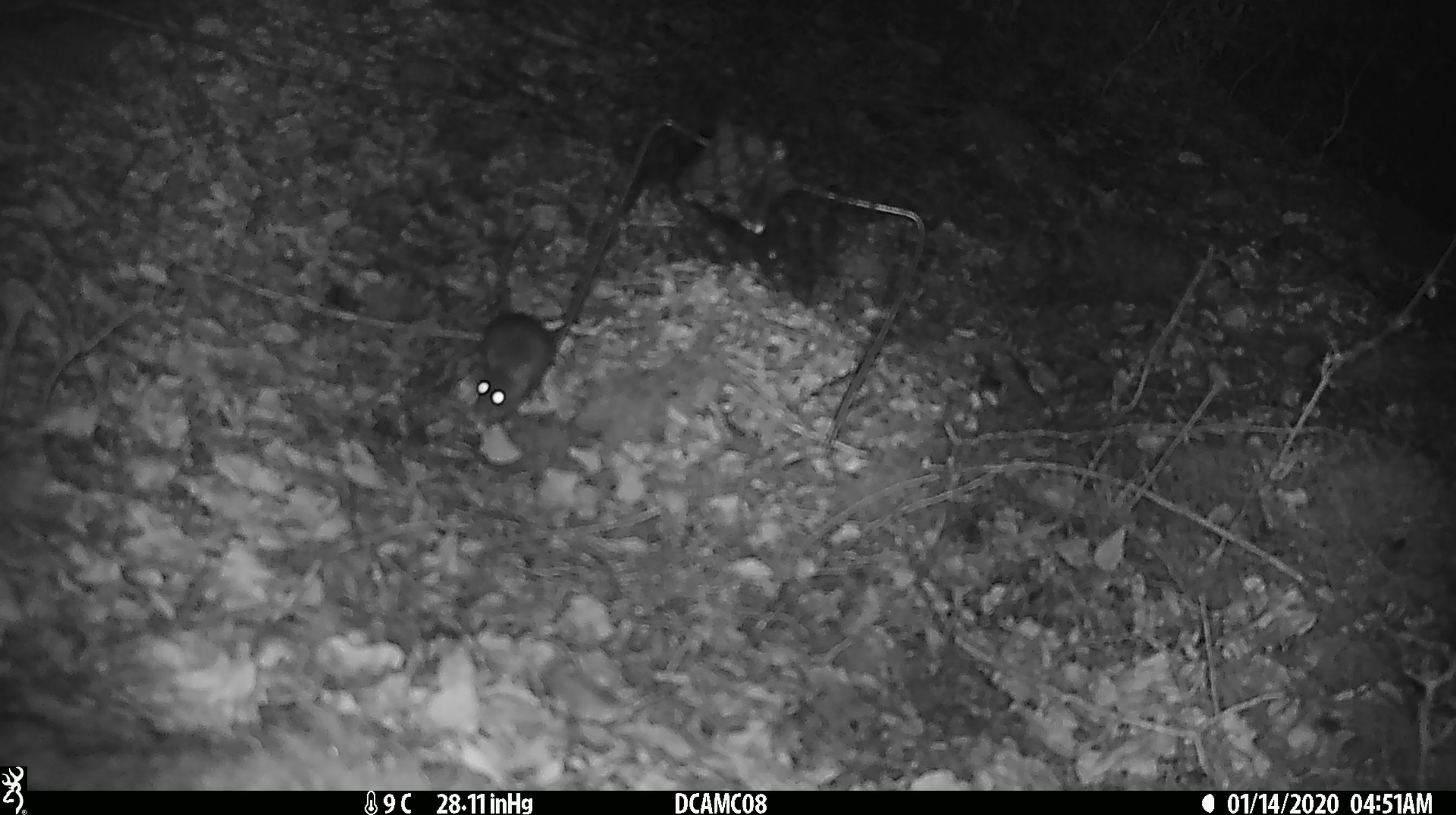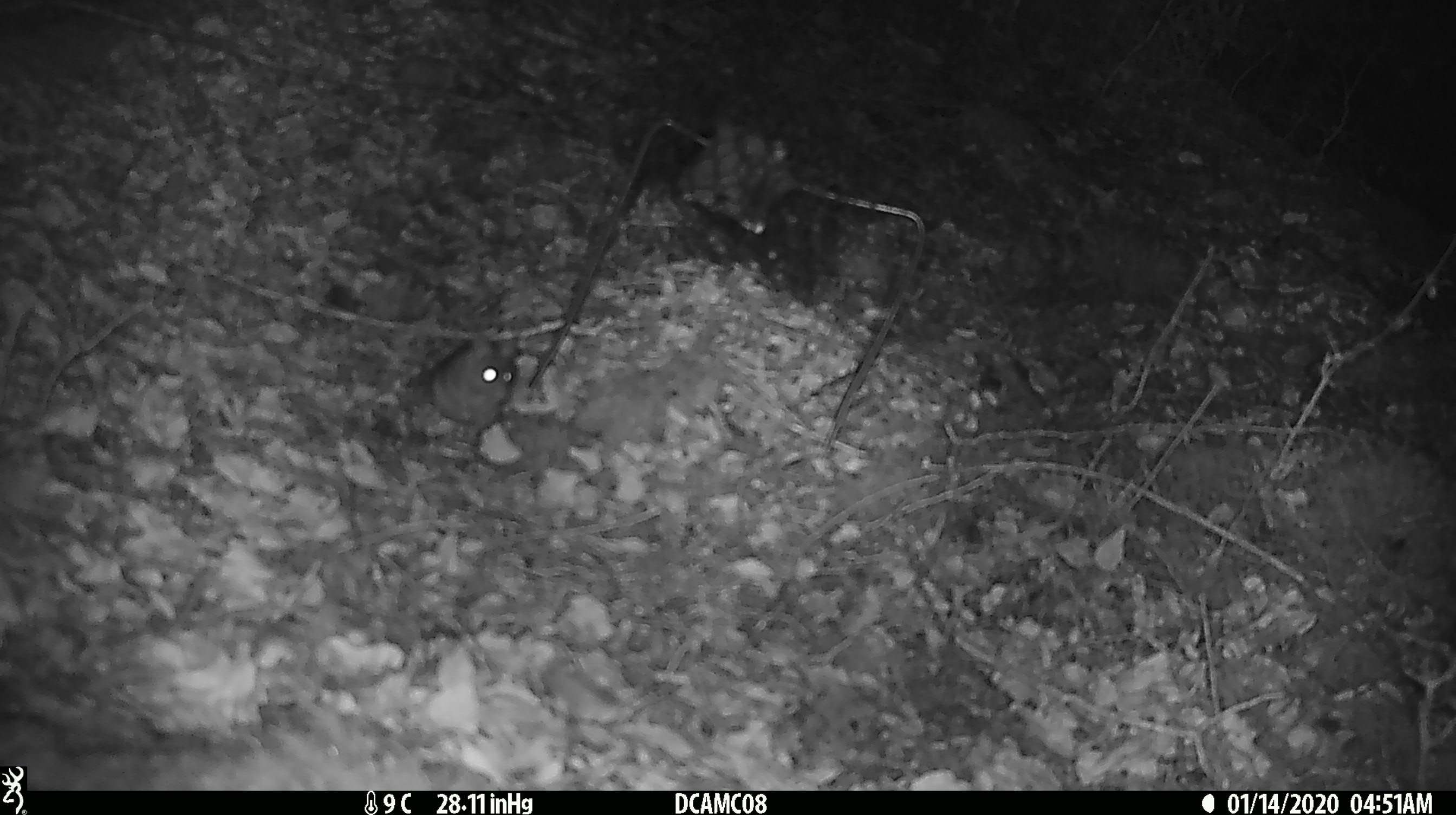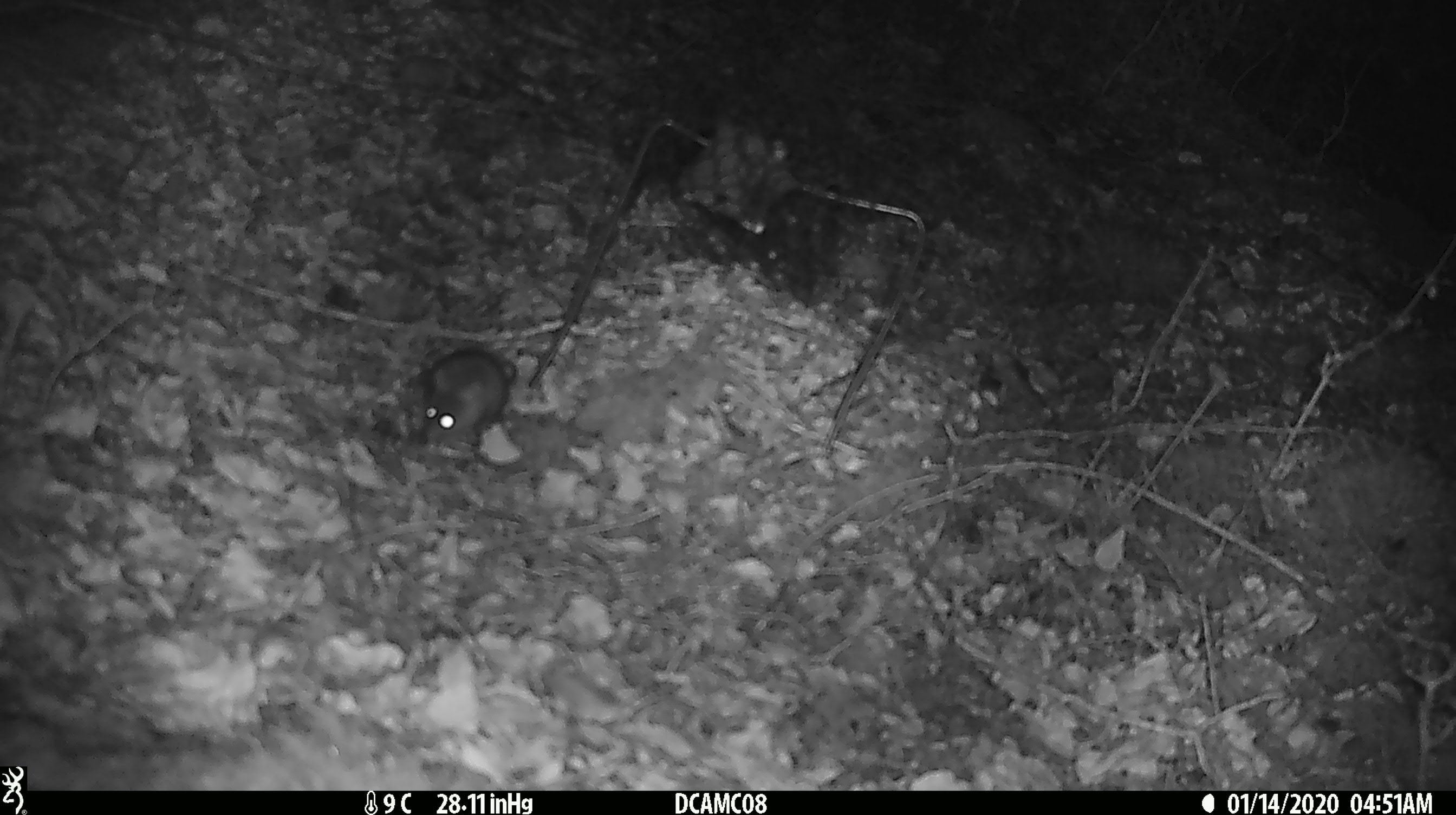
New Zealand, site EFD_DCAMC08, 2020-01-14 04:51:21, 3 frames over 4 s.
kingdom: Animalia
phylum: Chordata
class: Mammalia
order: Rodentia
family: Muridae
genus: Mus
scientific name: Mus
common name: mouse